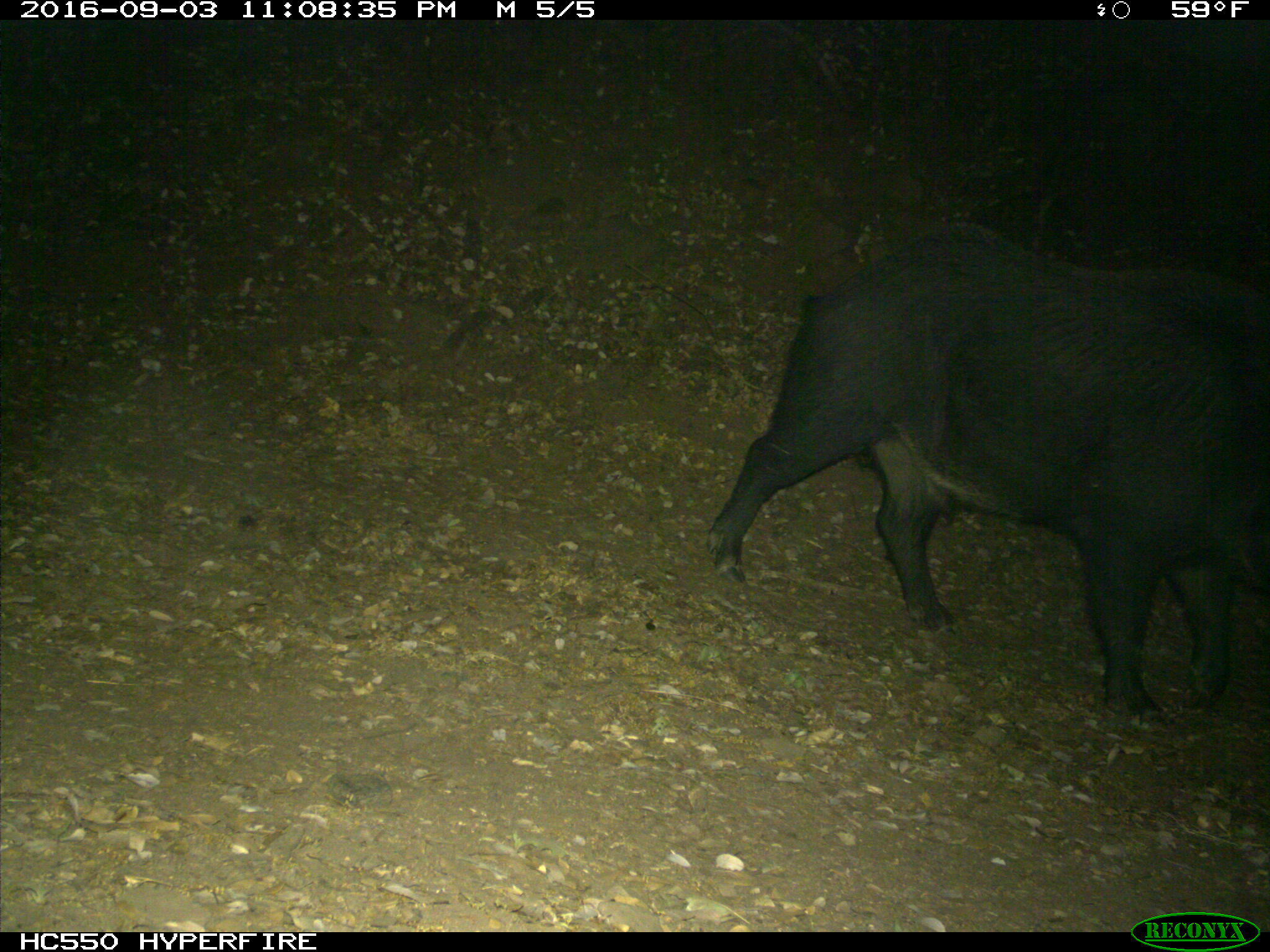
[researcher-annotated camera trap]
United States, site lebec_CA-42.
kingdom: Animalia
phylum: Chordata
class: Mammalia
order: Artiodactyla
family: Suidae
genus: Sus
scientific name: Sus scrofa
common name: wild boar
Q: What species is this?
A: Sus scrofa (wild boar).